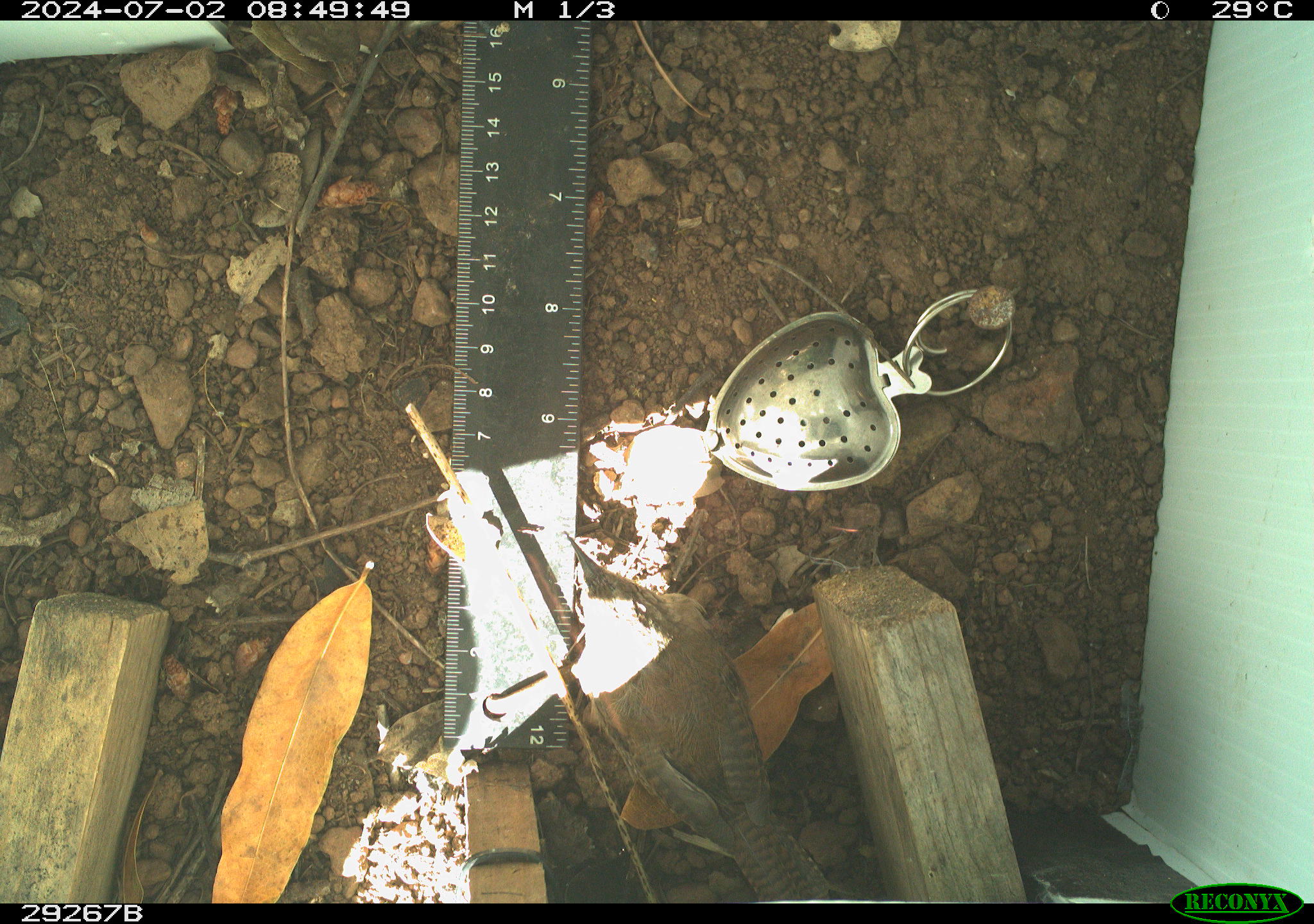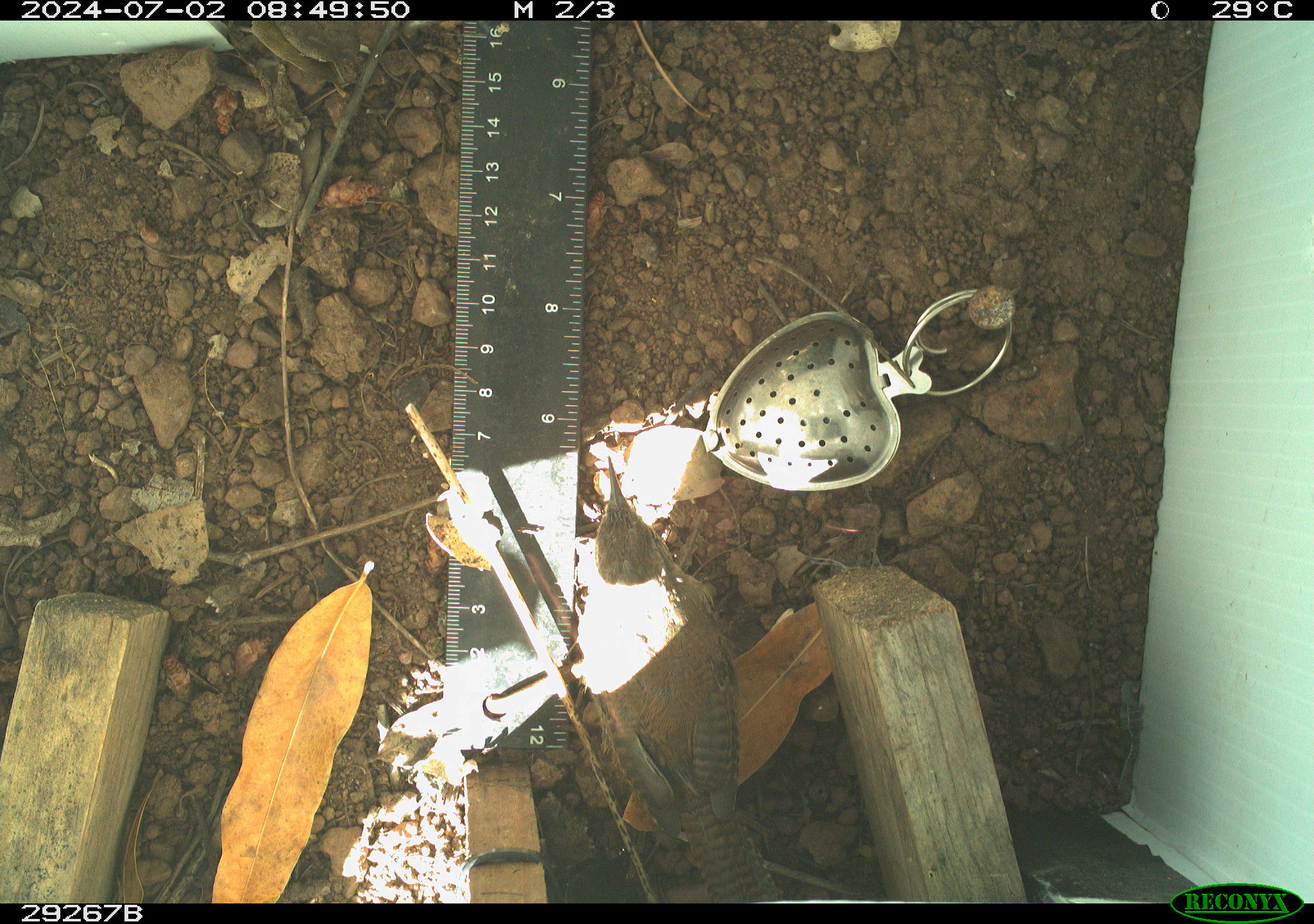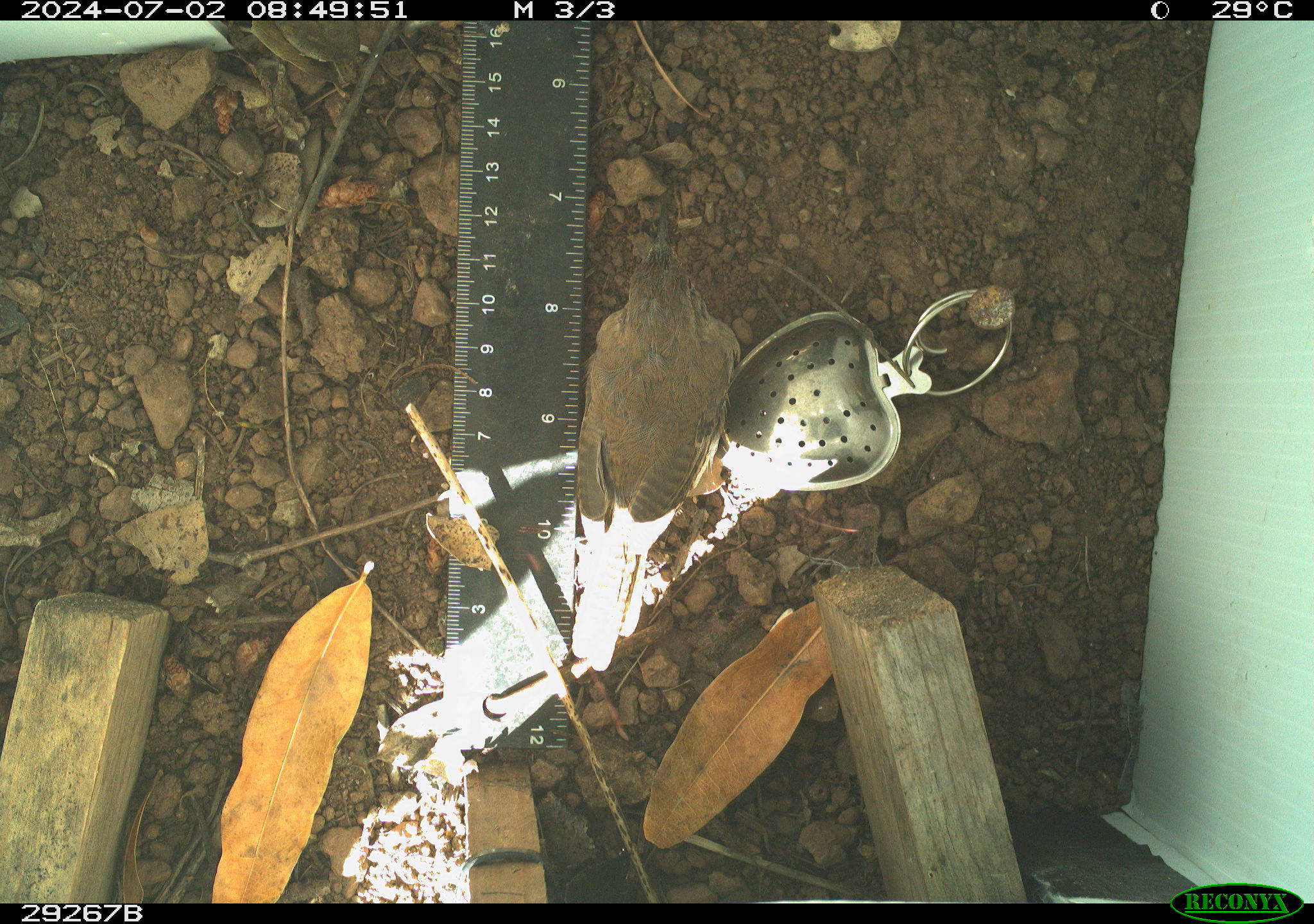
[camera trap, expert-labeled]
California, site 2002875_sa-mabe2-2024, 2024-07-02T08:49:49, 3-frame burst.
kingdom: Animalia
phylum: Chordata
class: Aves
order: Passeriformes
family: Troglodytidae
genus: Thryomanes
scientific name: Thryomanes bewickii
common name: bewick's wren